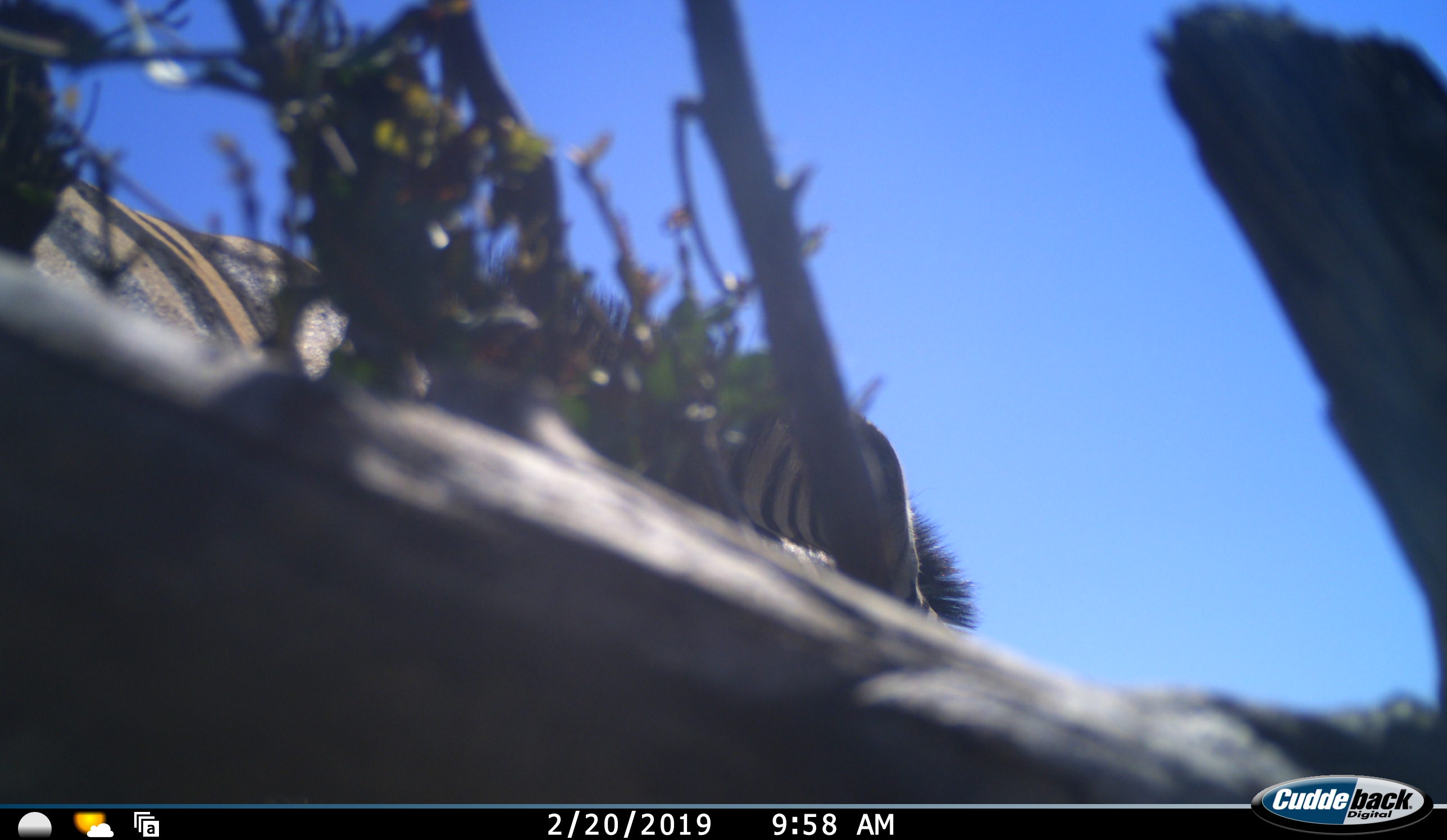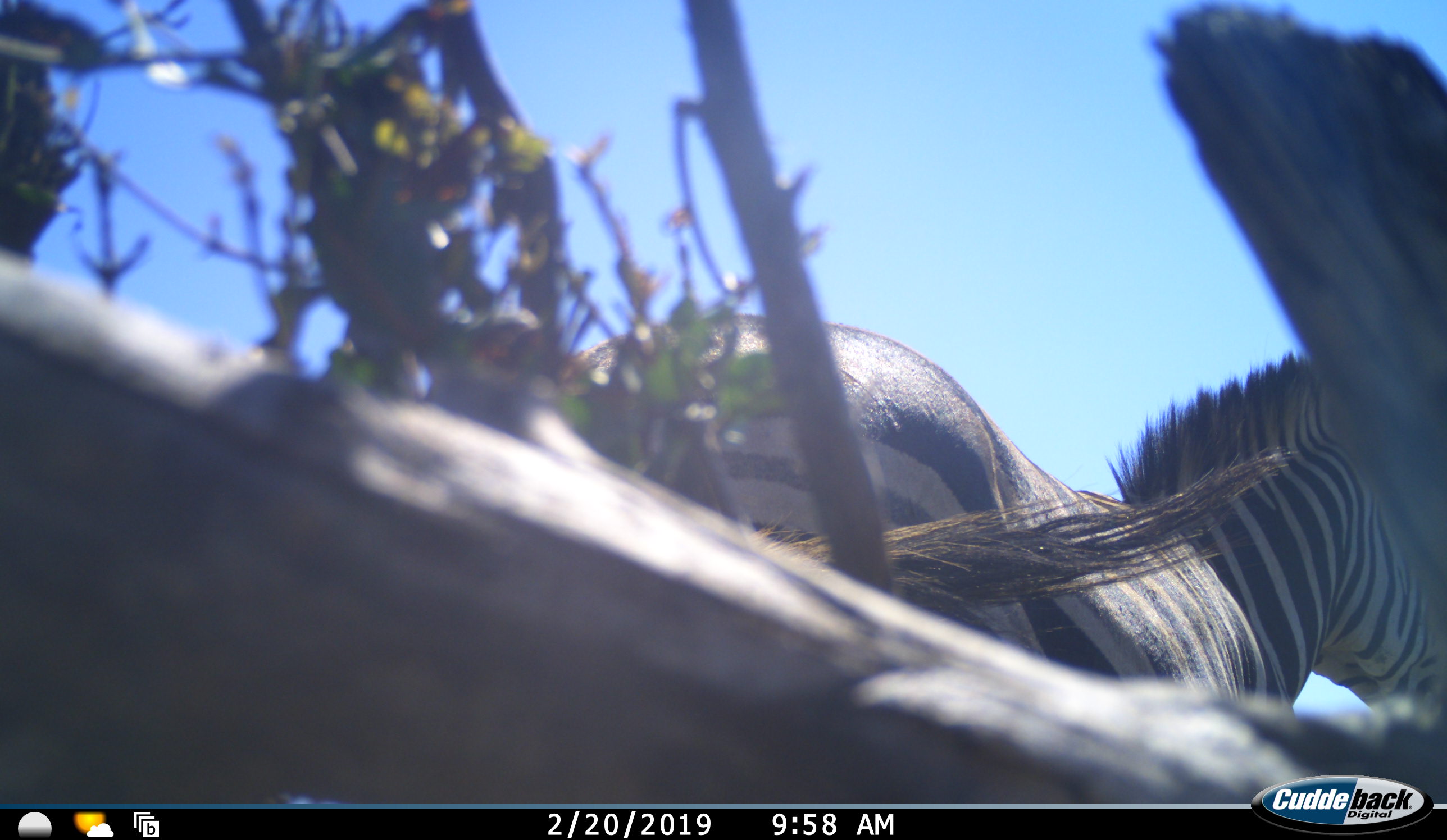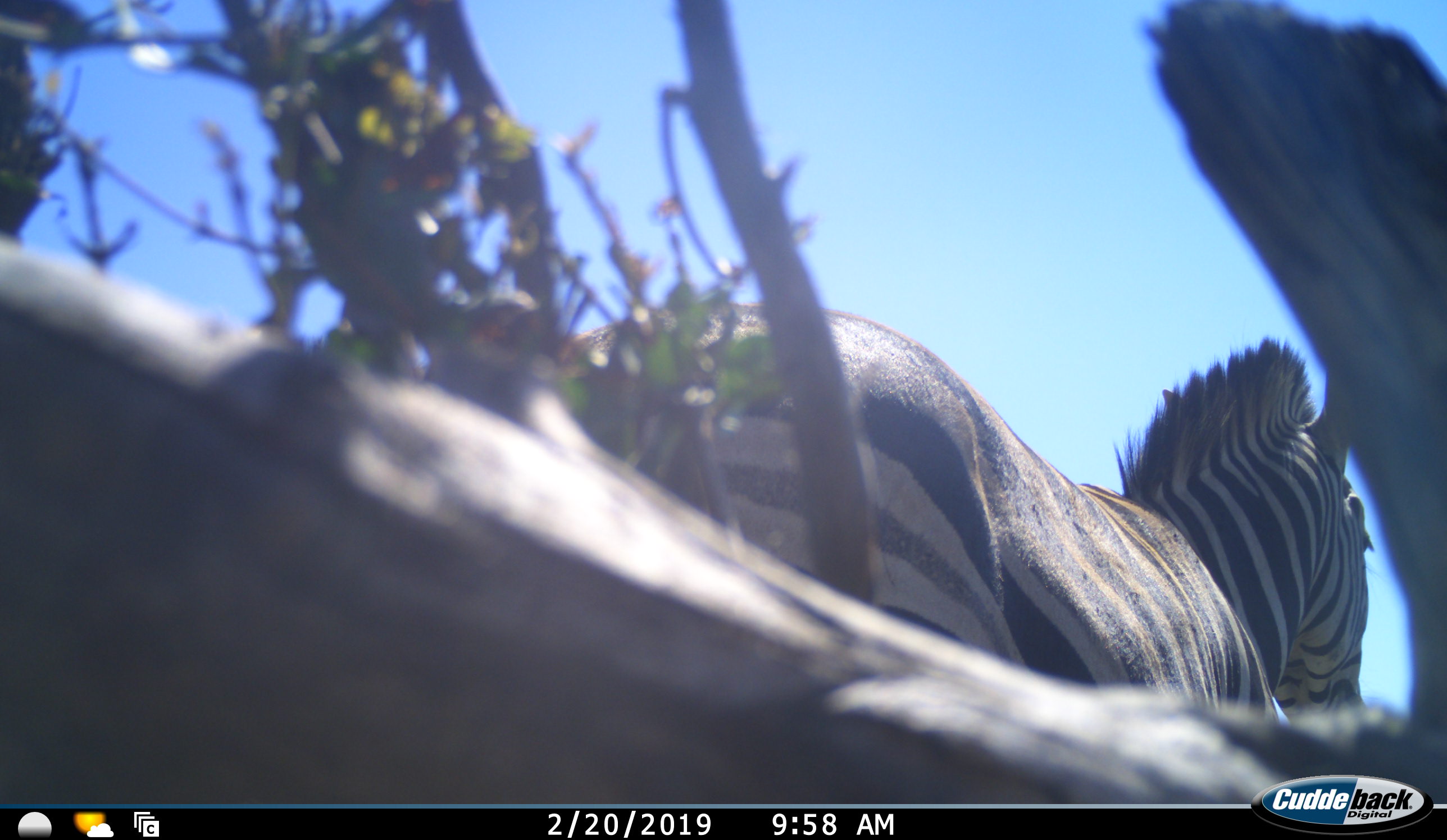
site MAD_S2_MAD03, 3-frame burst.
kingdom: Animalia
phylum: Chordata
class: Mammalia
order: Perissodactyla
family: Equidae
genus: Equus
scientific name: Equus quagga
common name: plains zebra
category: zebraplains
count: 1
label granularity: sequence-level